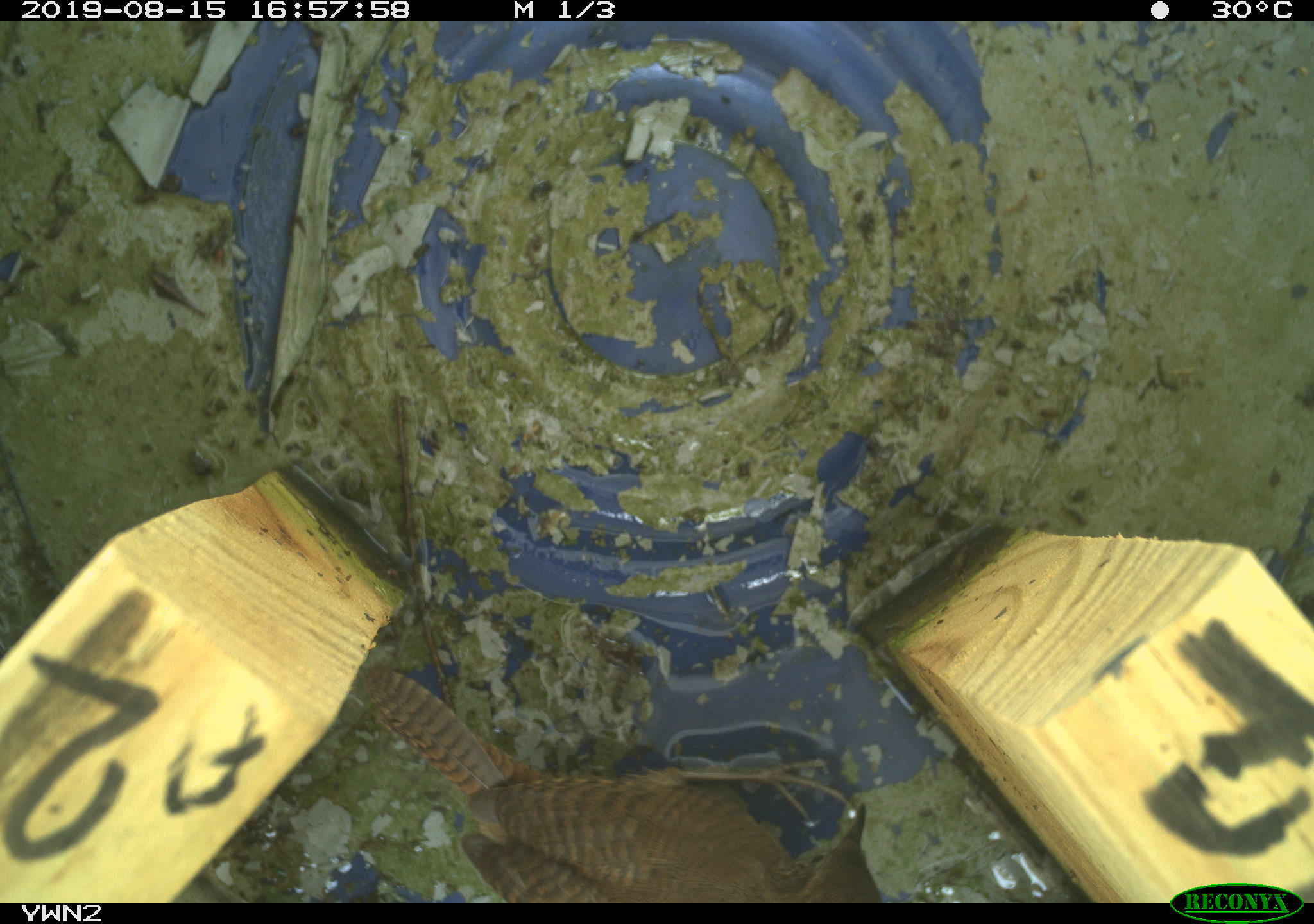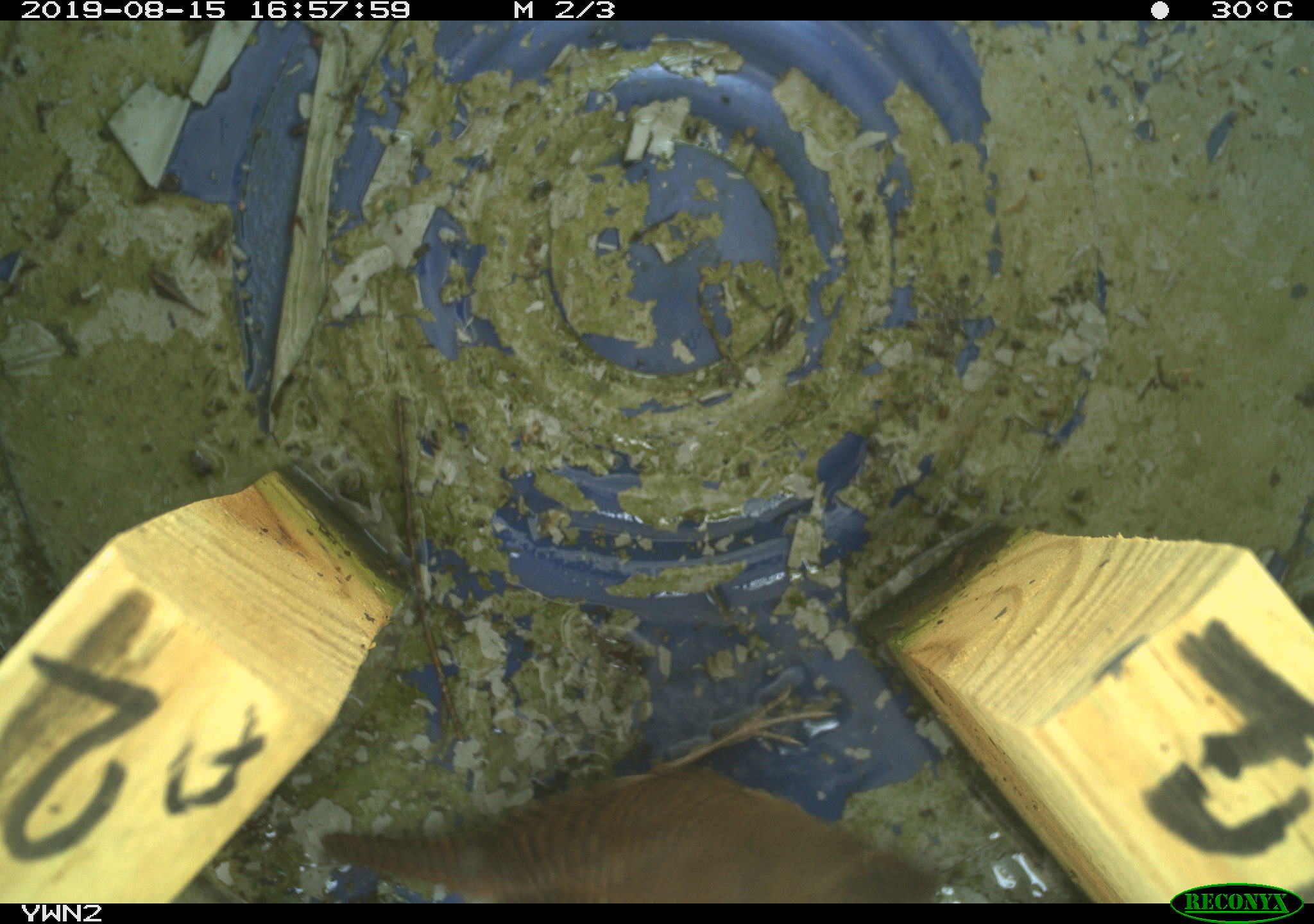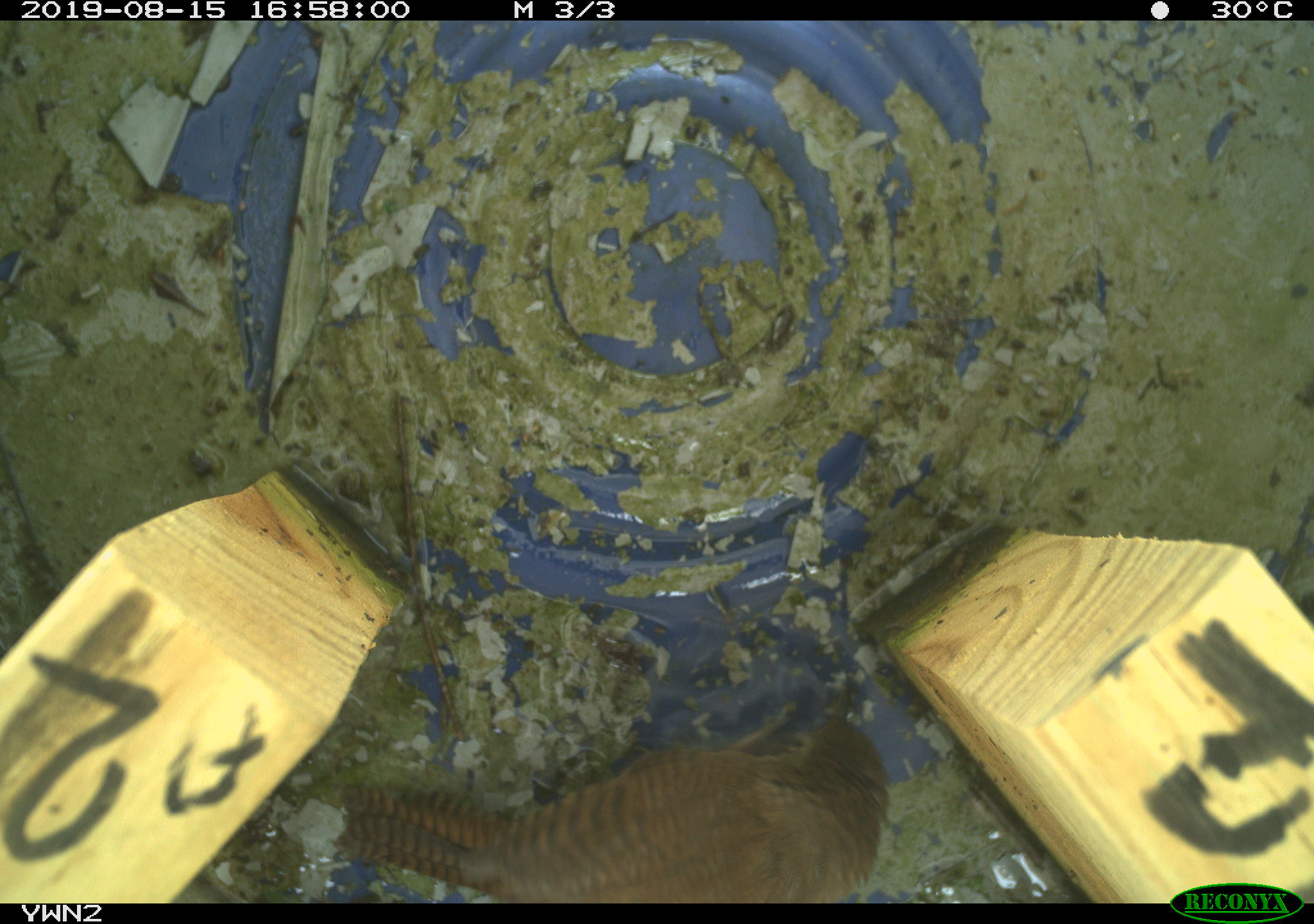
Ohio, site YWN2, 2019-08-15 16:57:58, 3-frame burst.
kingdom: Animalia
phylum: Chordata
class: Aves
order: Passeriformes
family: Troglodytidae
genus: Troglodytes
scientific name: Troglodytes aedon aedon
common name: northern house wren